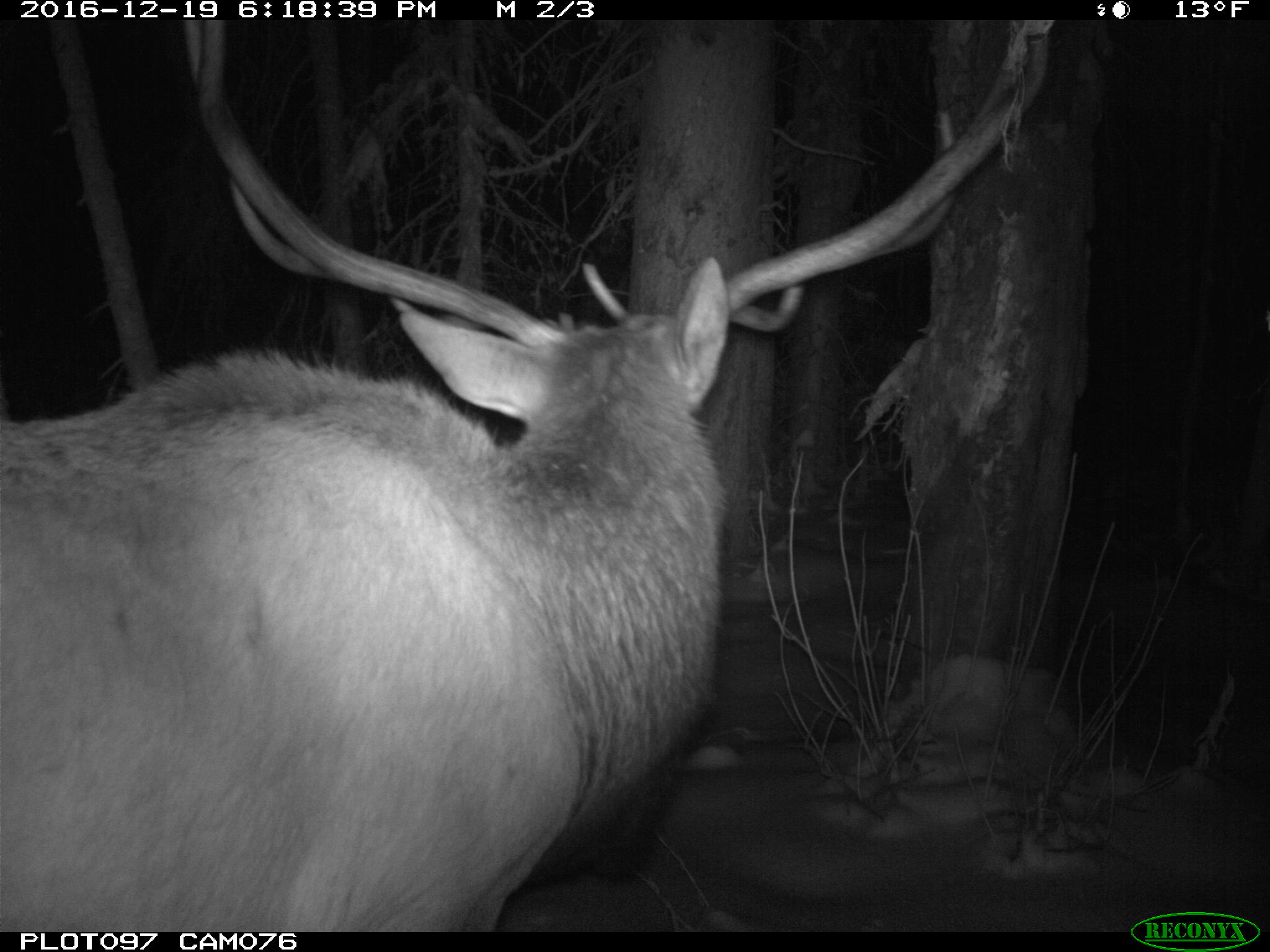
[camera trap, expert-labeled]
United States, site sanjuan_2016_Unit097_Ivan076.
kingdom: Animalia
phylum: Chordata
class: Mammalia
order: Artiodactyla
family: Cervidae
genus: Cervus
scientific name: Cervus elaphus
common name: red deer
Cervus elaphus (red deer).